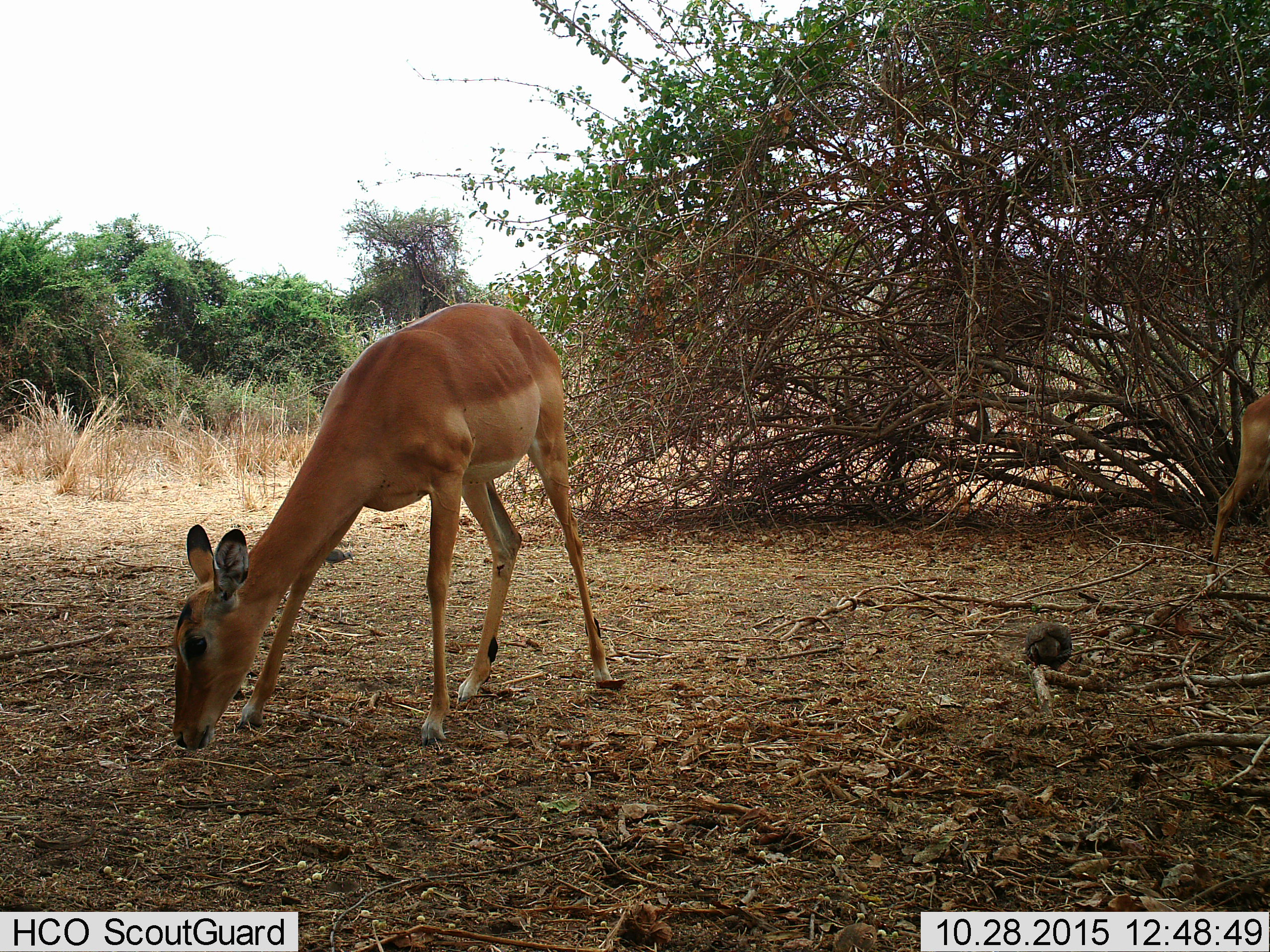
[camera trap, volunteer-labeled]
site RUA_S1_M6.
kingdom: Animalia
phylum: Chordata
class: Mammalia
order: Artiodactyla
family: Bovidae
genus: Aepyceros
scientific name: Aepyceros melampus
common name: impala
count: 2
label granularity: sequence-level